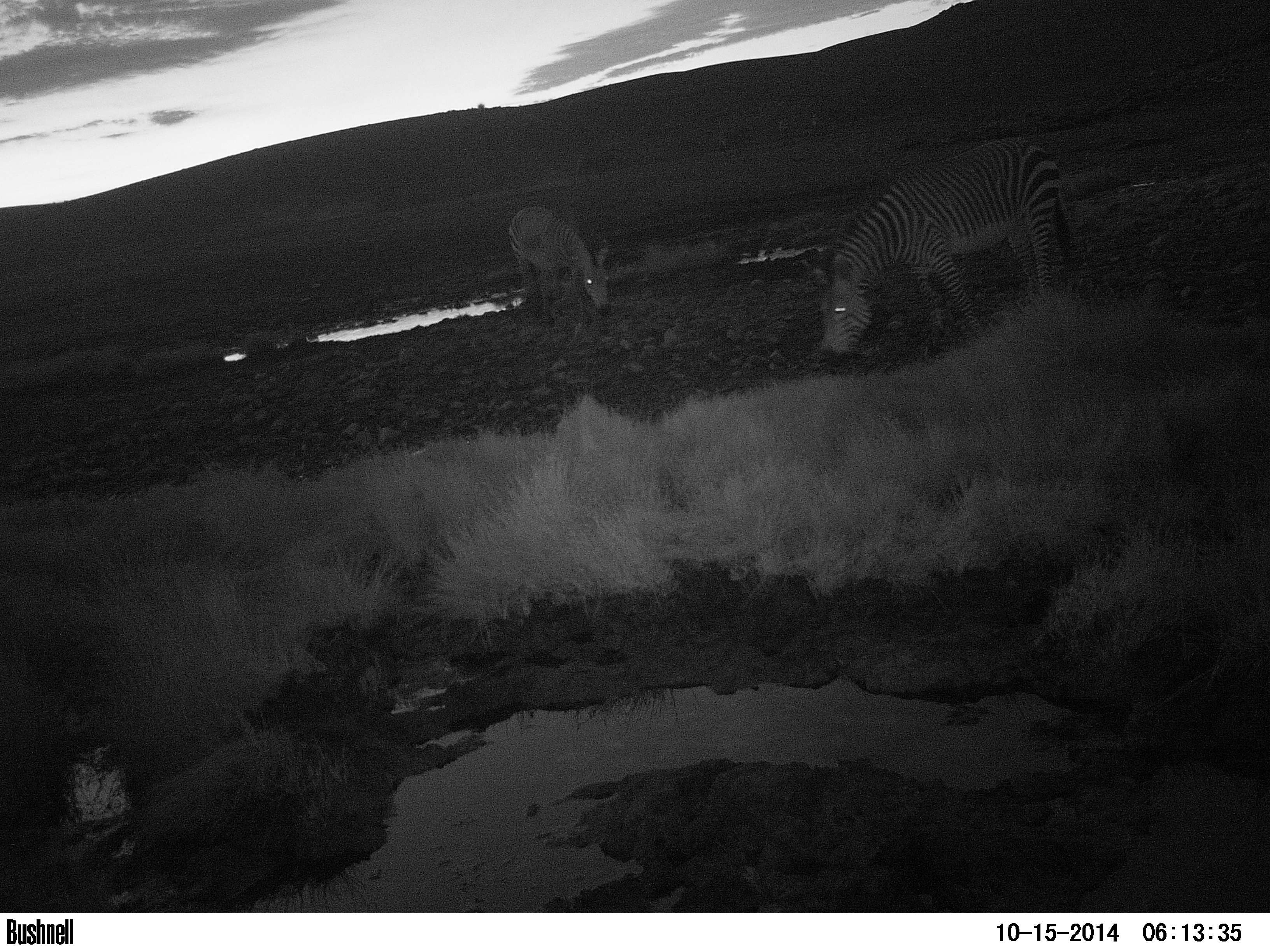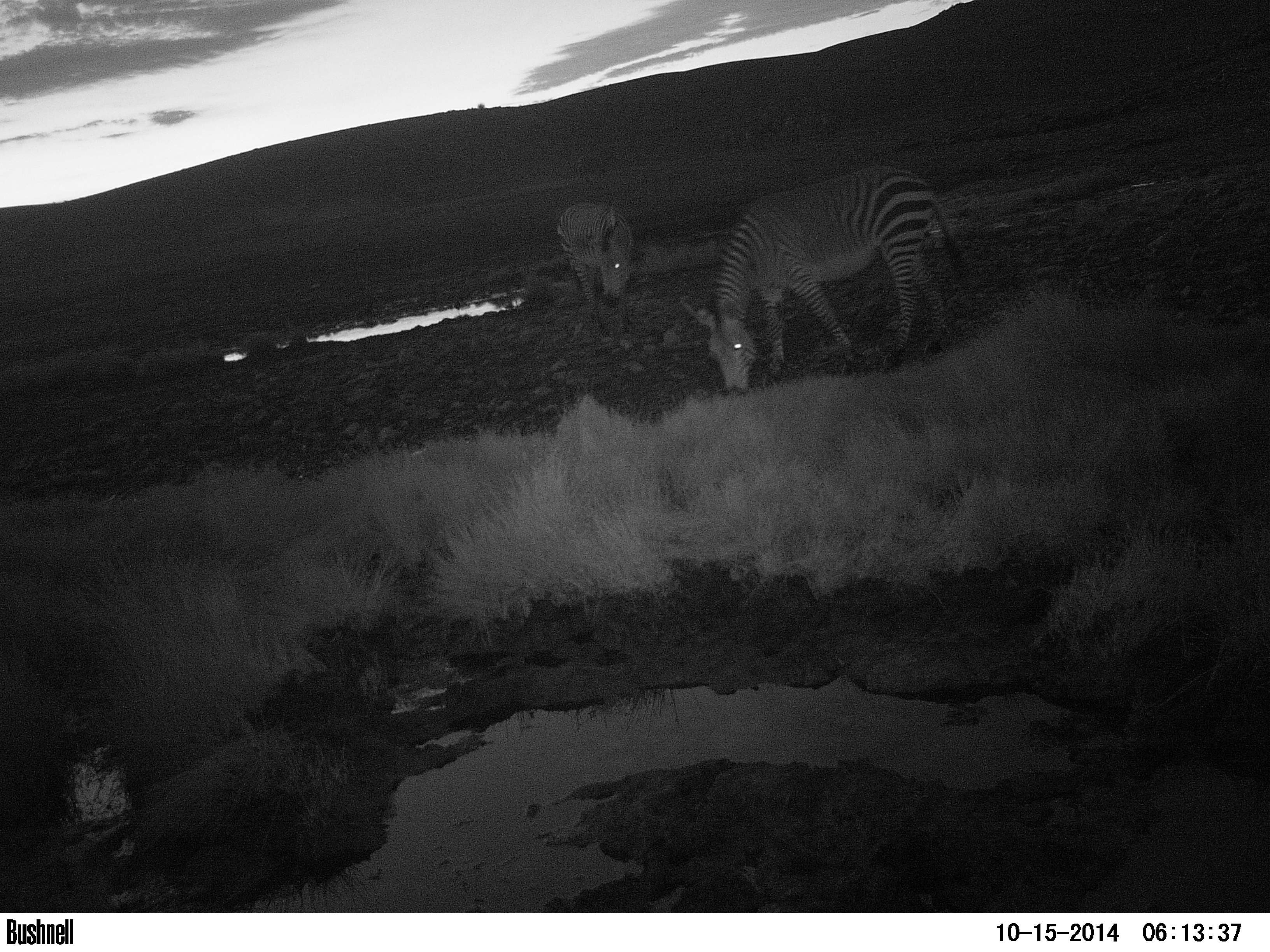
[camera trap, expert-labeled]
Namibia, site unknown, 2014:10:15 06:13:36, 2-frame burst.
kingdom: Animalia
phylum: Chordata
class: Mammalia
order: Perissodactyla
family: Equidae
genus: Equus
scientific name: Equus zebra hartmannae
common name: hartmann's mountain zebra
Equus zebra hartmannae (hartmann's mountain zebra).